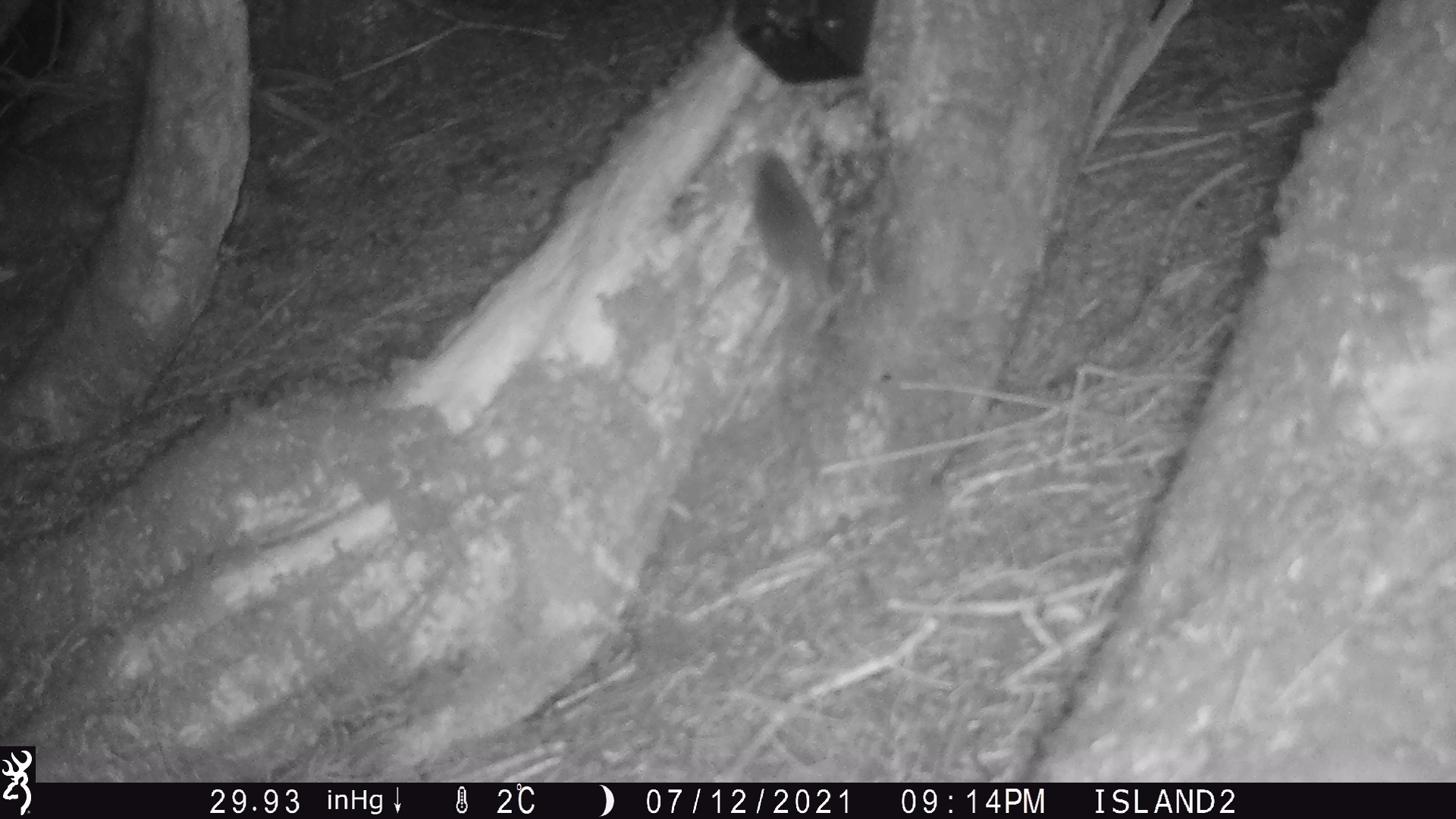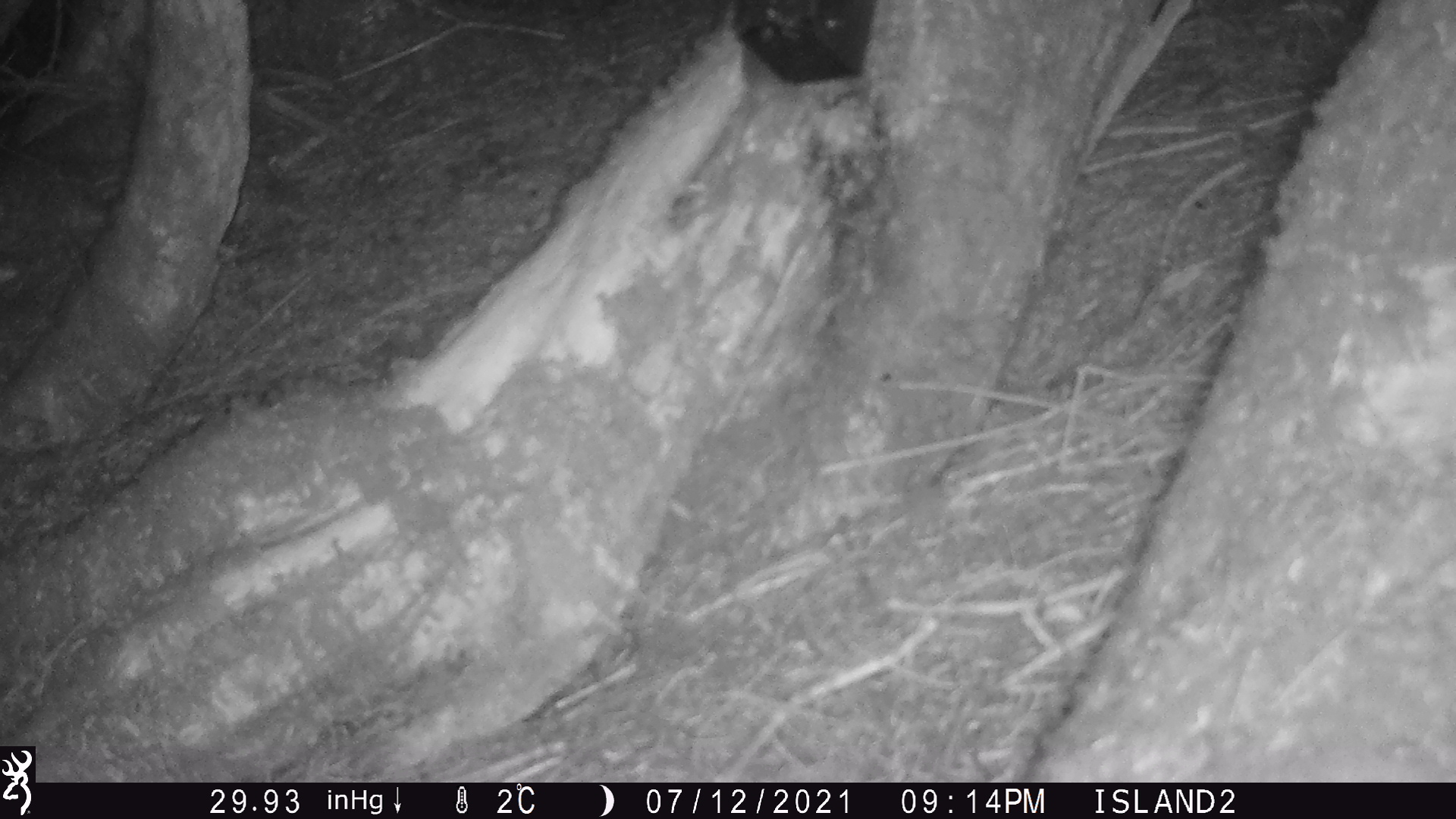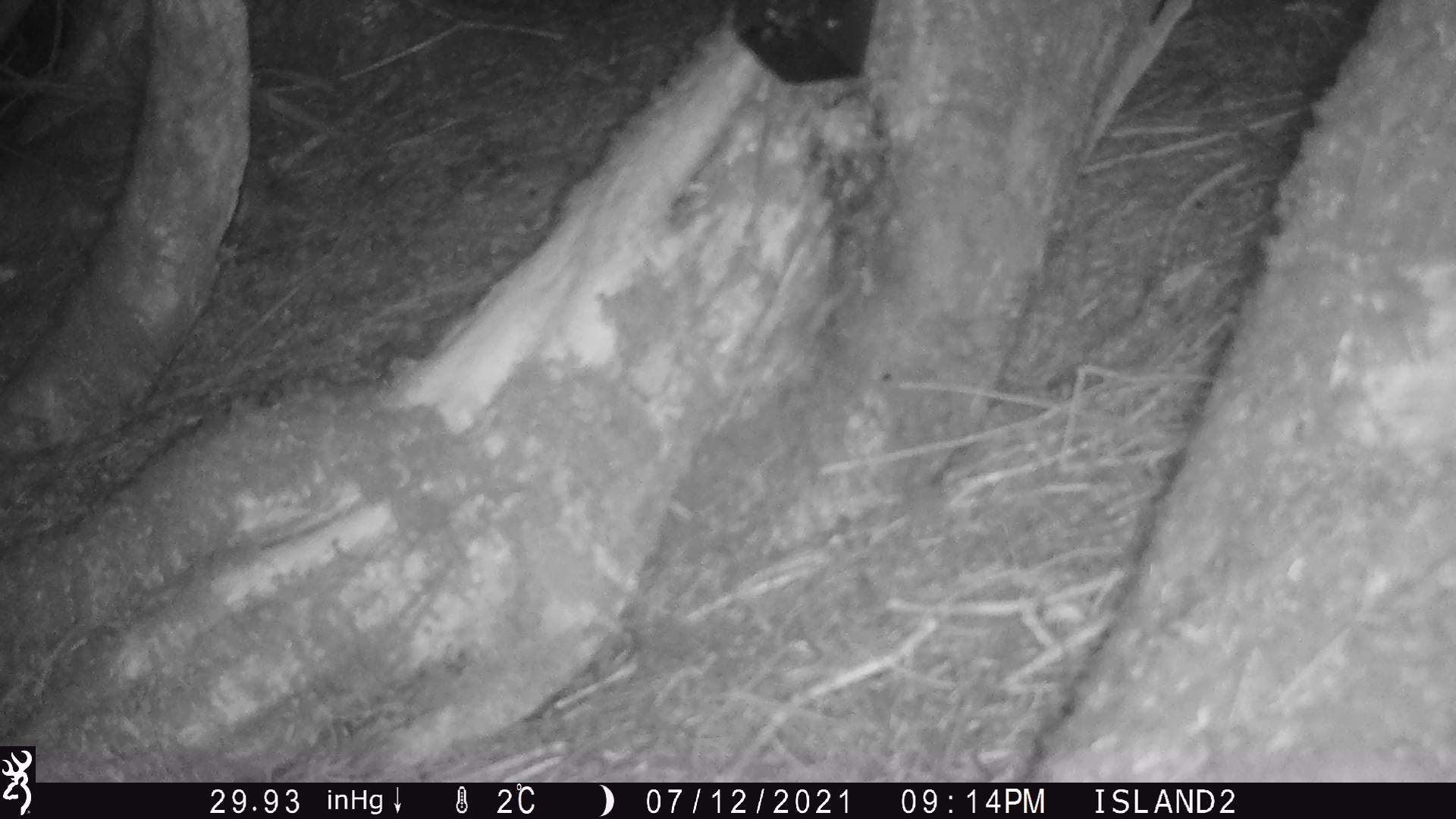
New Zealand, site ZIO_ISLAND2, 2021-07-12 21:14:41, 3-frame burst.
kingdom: Animalia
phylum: Chordata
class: Mammalia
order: Rodentia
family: Muridae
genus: Mus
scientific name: Mus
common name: mouse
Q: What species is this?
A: Mouse (Mus).